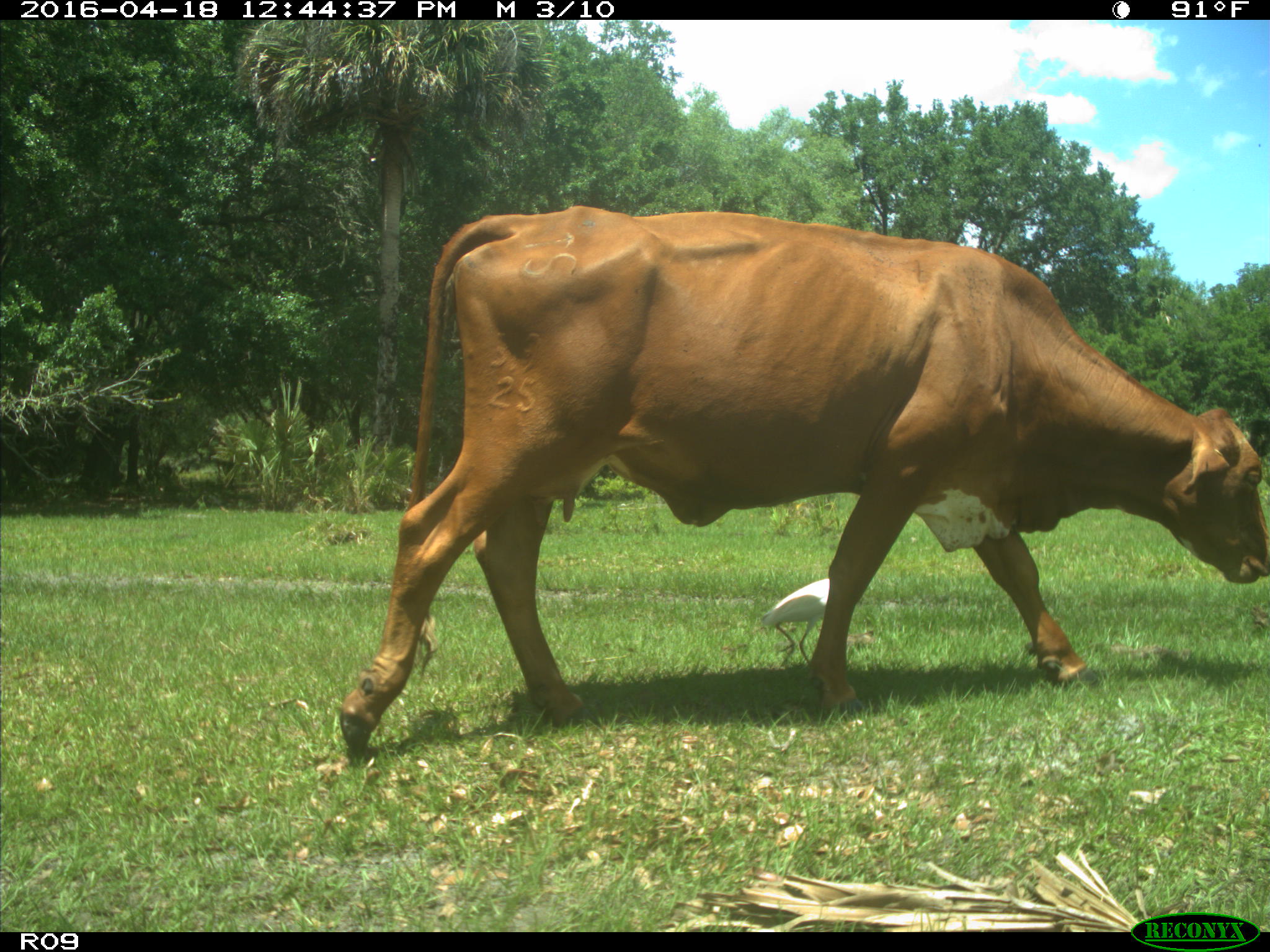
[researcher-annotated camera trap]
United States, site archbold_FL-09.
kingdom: Animalia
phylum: Chordata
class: Mammalia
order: Artiodactyla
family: Bovidae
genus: Bos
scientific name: Bos taurus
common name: domestic cow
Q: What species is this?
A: Bos taurus (domestic cow).